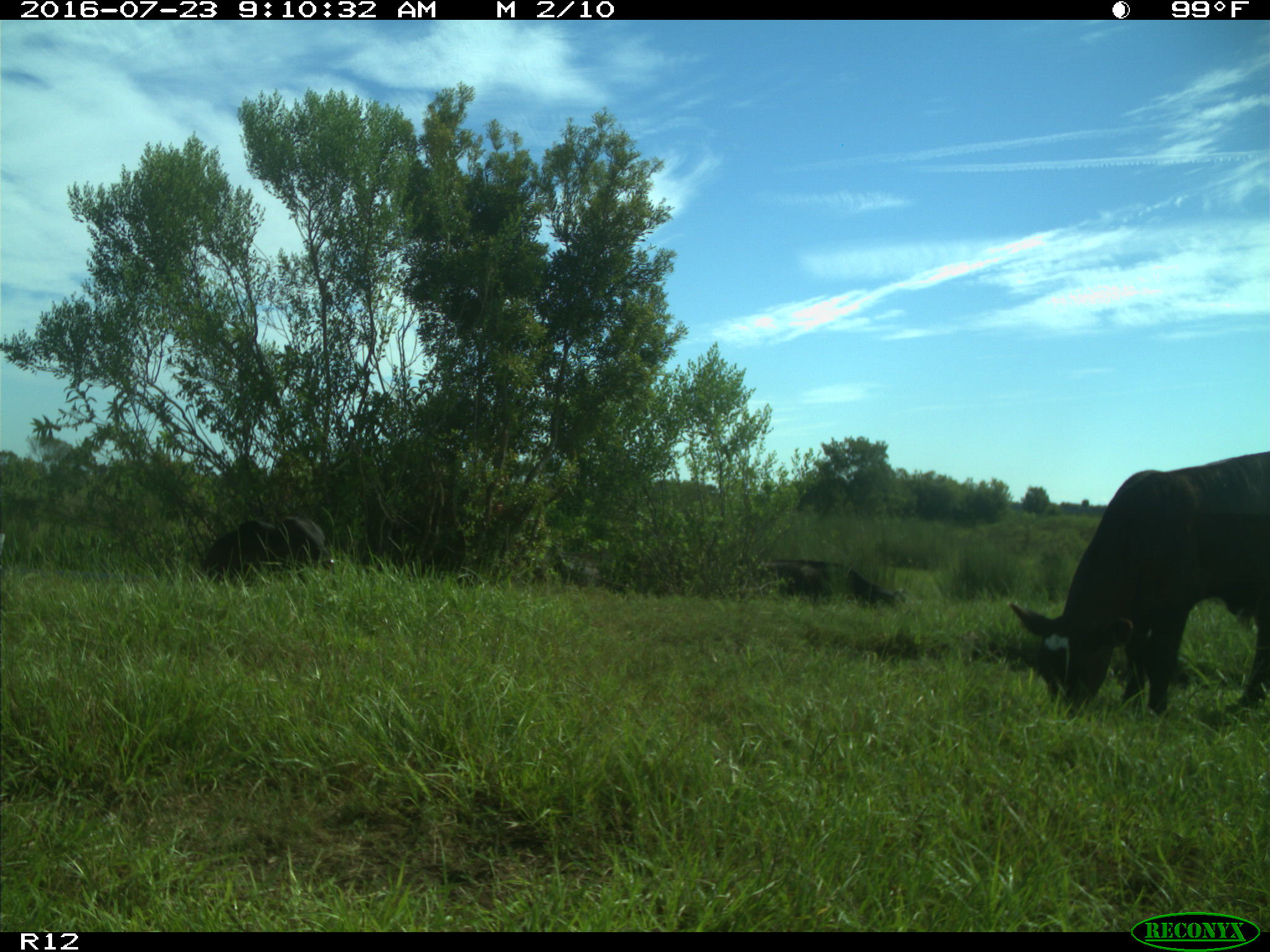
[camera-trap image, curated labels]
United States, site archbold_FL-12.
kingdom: Animalia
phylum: Chordata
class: Mammalia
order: Artiodactyla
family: Bovidae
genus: Bos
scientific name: Bos taurus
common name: domestic cow